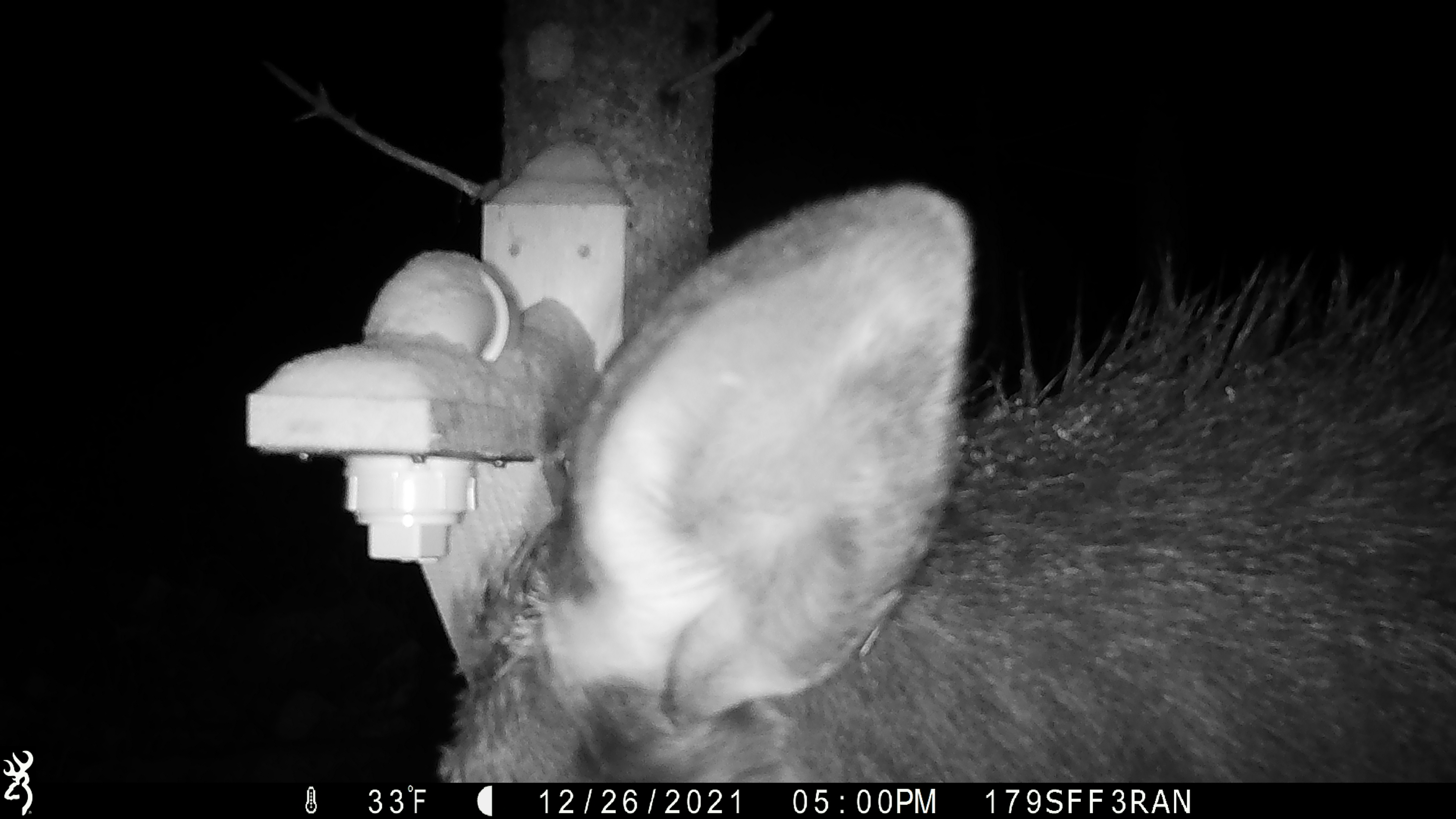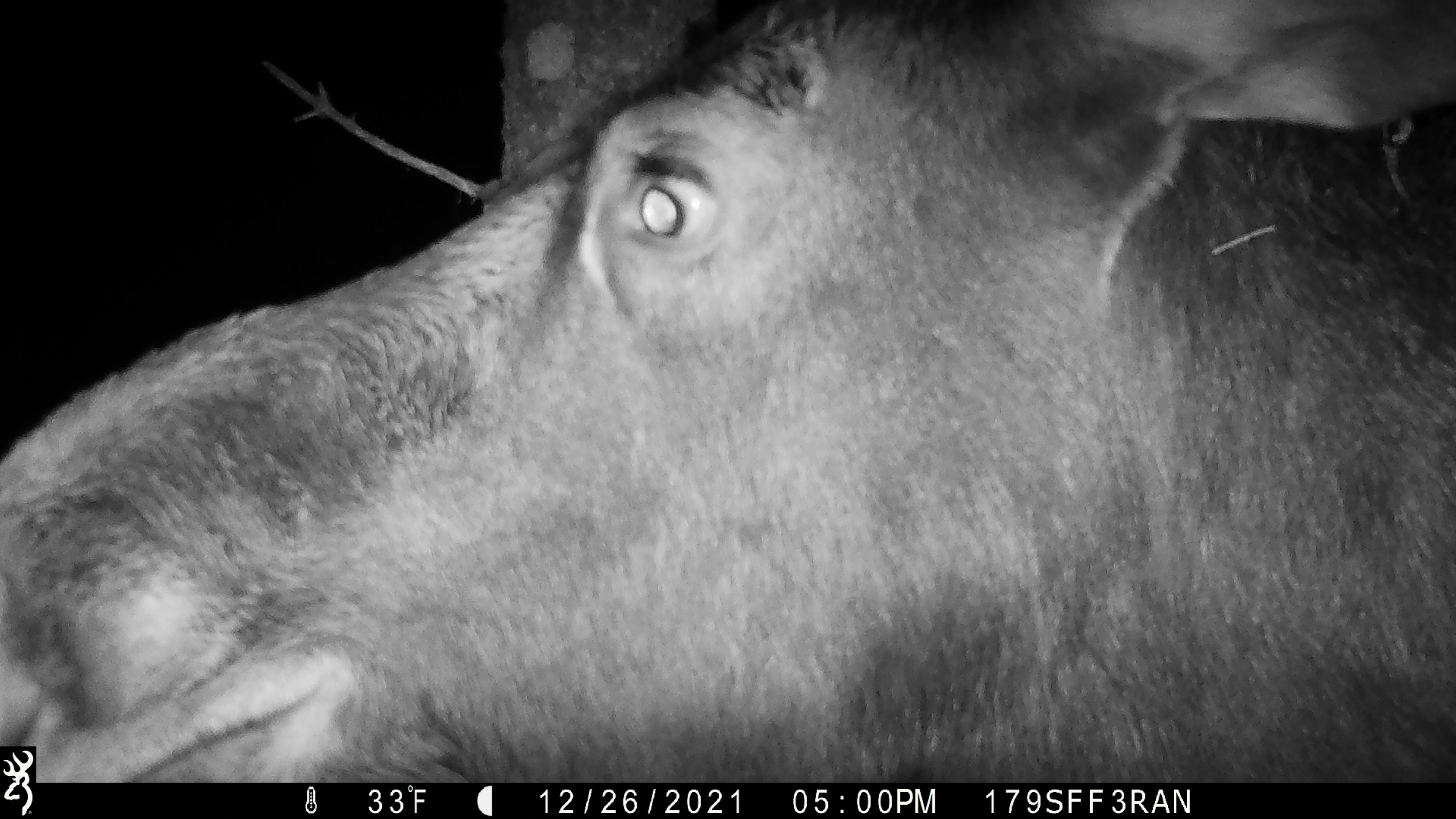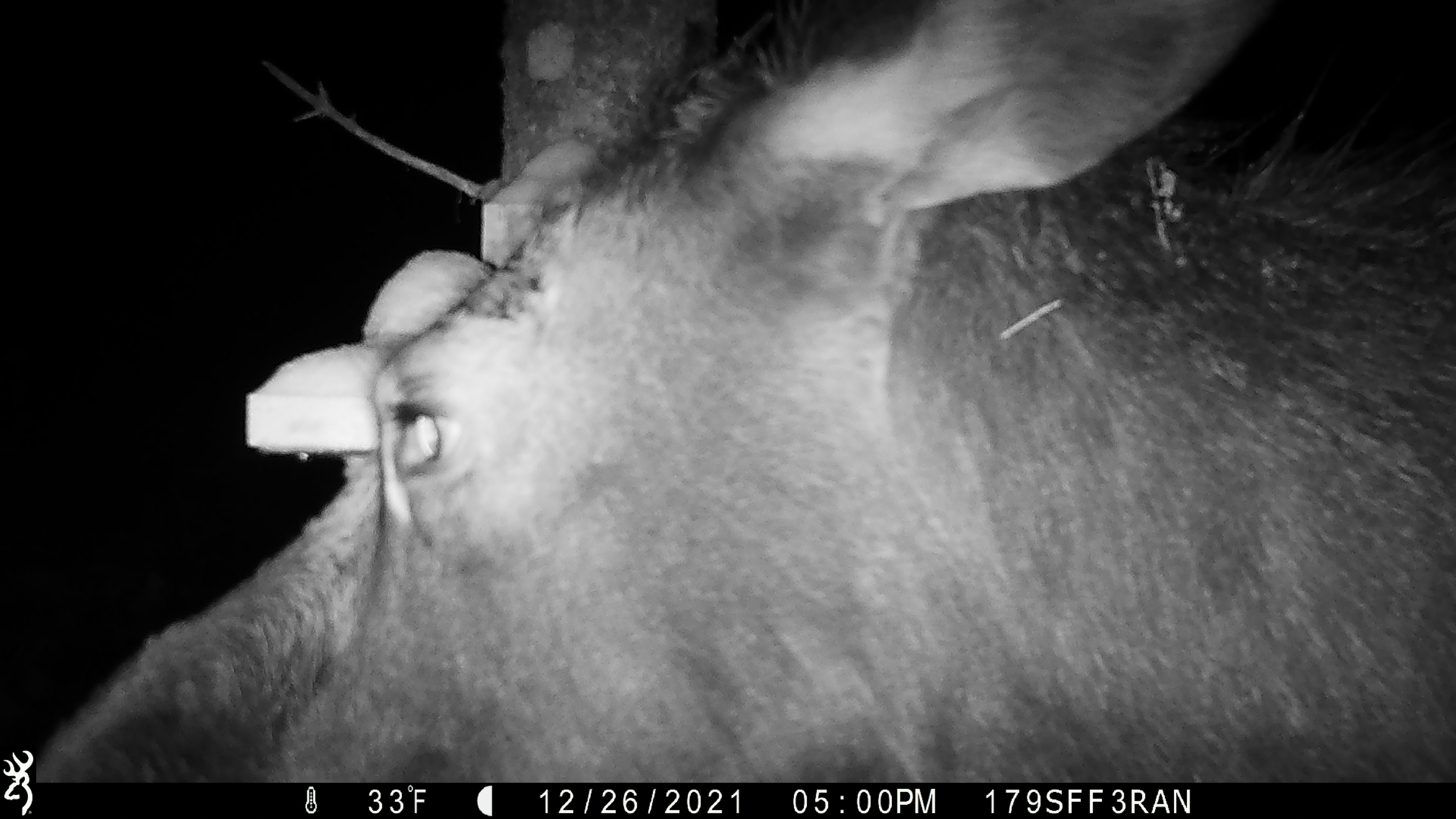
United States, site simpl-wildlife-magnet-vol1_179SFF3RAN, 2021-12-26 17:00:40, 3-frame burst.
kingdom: Animalia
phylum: Chordata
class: Mammalia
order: Artiodactyla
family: Cervidae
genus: Alces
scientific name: Alces alces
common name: moose